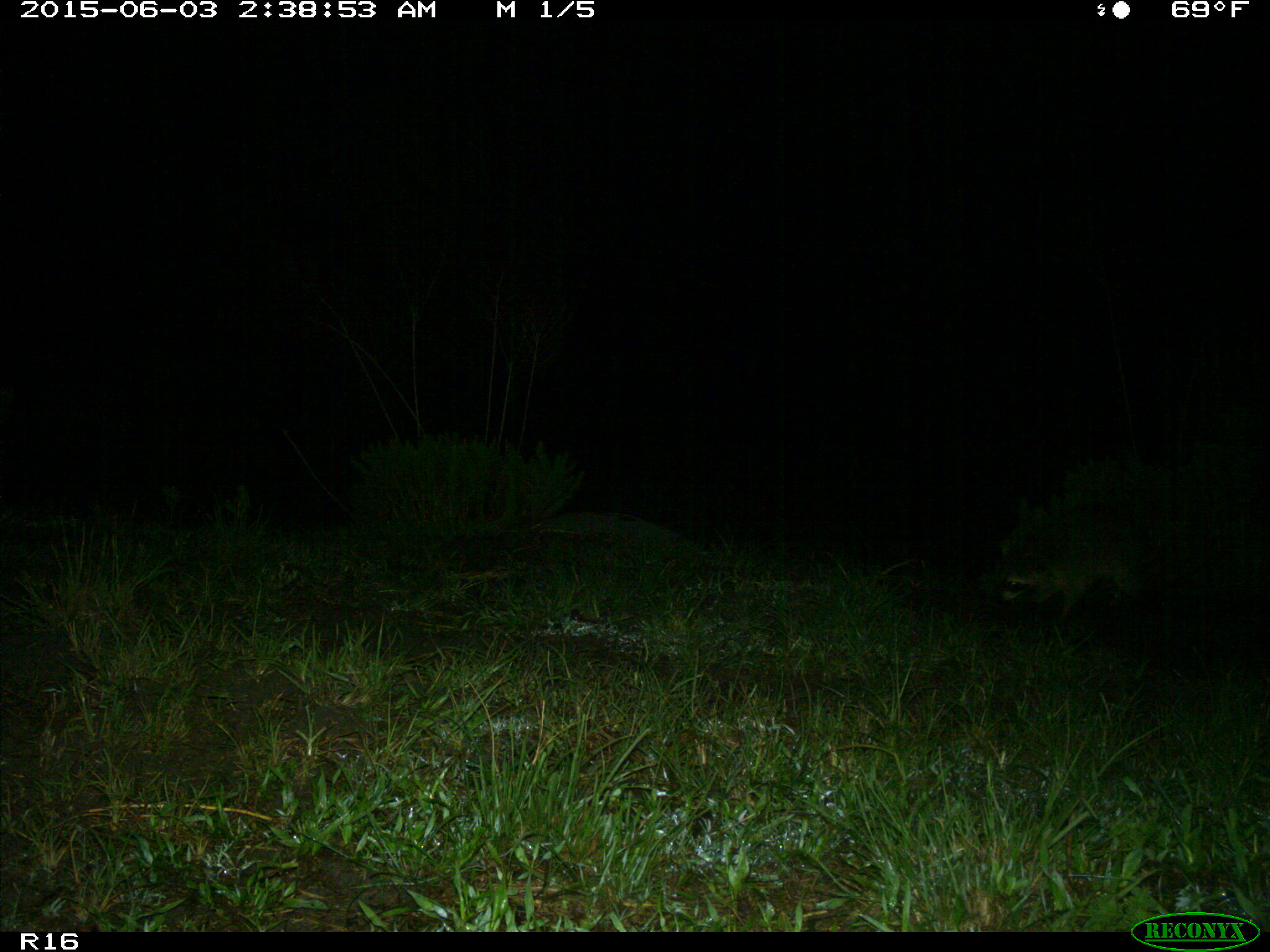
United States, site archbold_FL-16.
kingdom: Animalia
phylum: Chordata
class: Mammalia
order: Carnivora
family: Procyonidae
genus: Procyon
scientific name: Procyon lotor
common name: common raccoon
Procyon lotor (common raccoon).